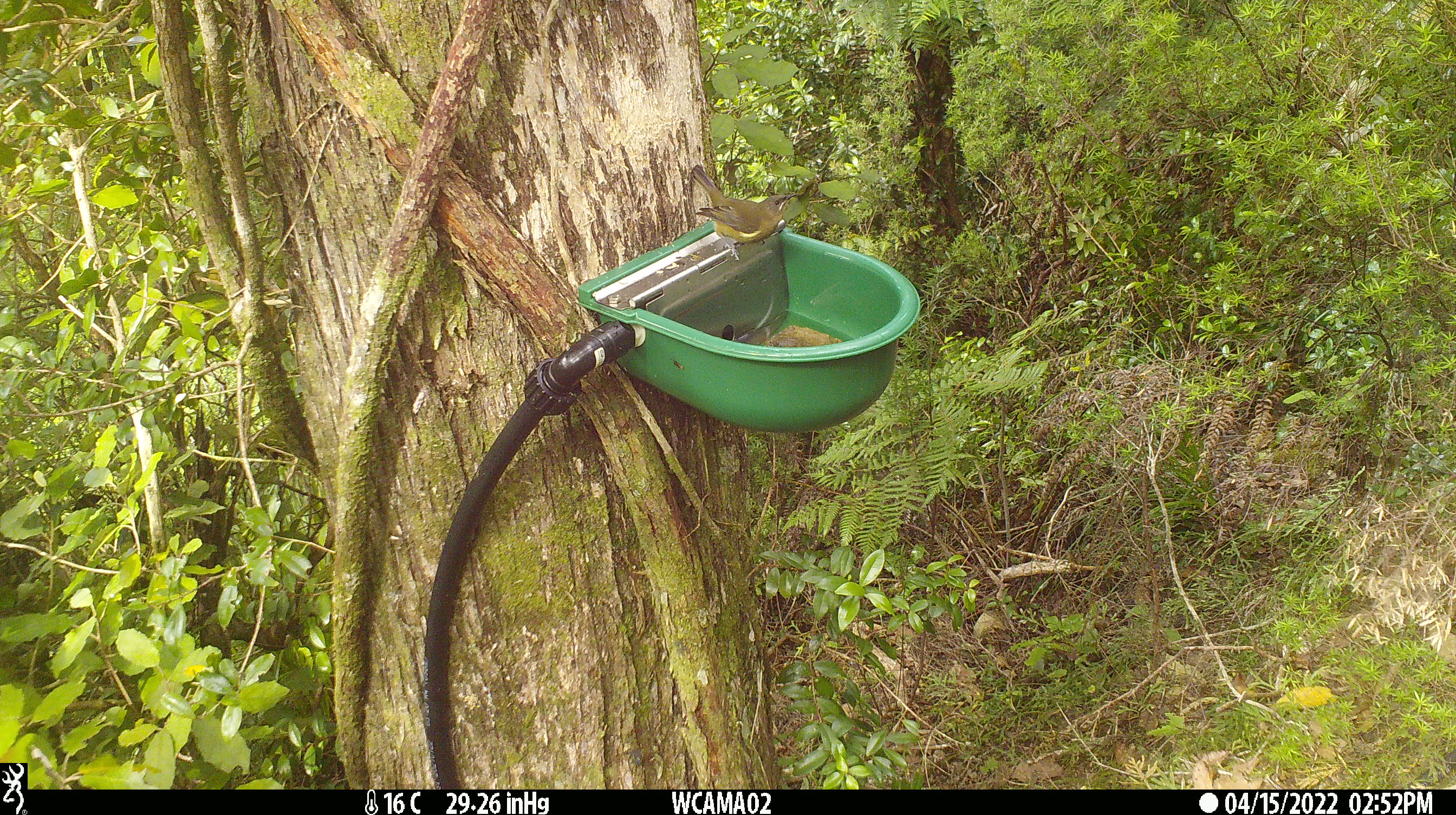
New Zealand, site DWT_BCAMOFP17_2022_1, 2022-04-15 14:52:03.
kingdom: Animalia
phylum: Chordata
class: Aves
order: Passeriformes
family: Meliphagidae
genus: Anthornis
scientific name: Anthornis melanura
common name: new zealand bellbird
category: bellbird